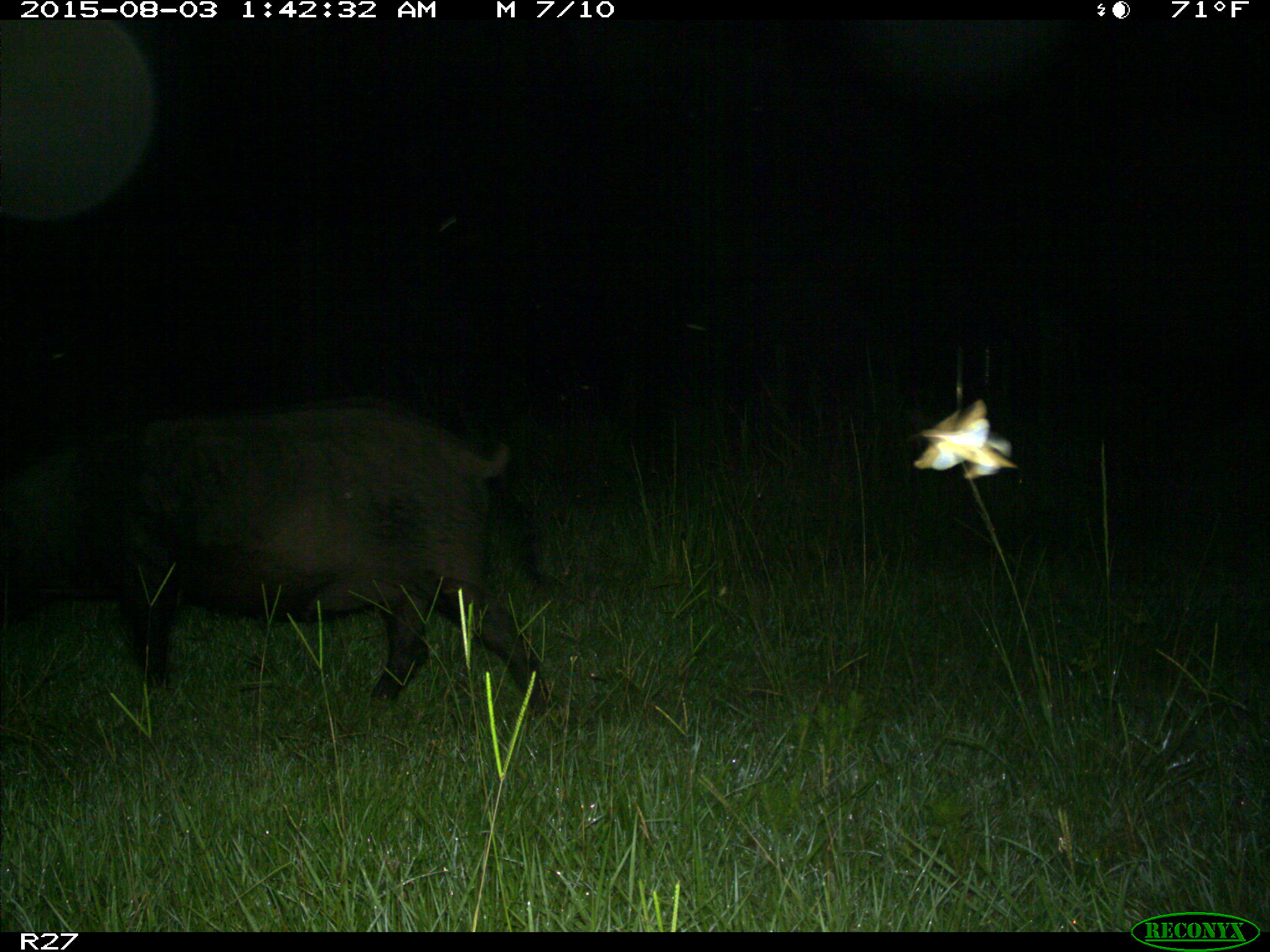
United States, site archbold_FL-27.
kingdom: Animalia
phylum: Chordata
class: Mammalia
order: Artiodactyla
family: Suidae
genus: Sus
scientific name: Sus scrofa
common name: wild boar